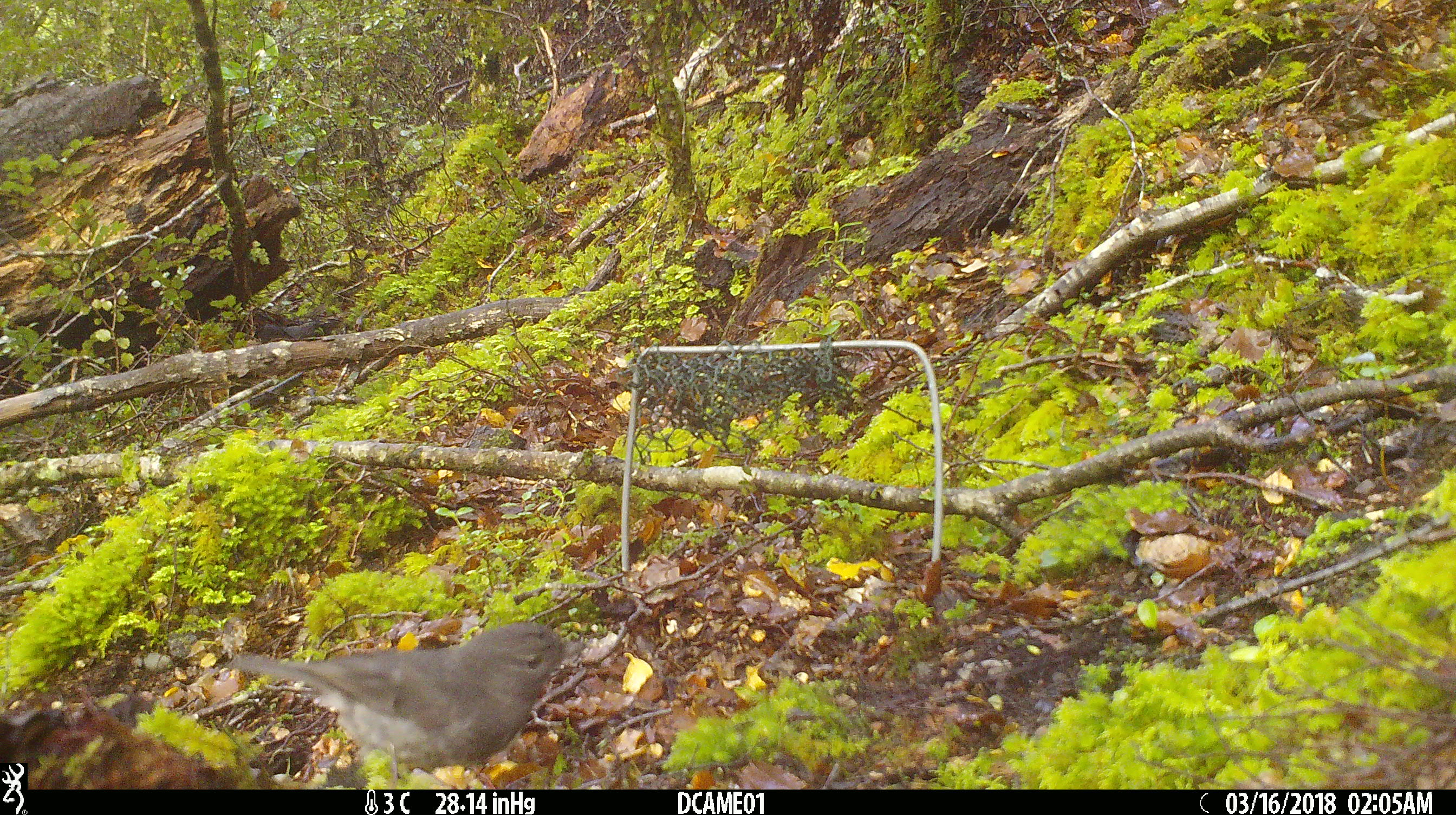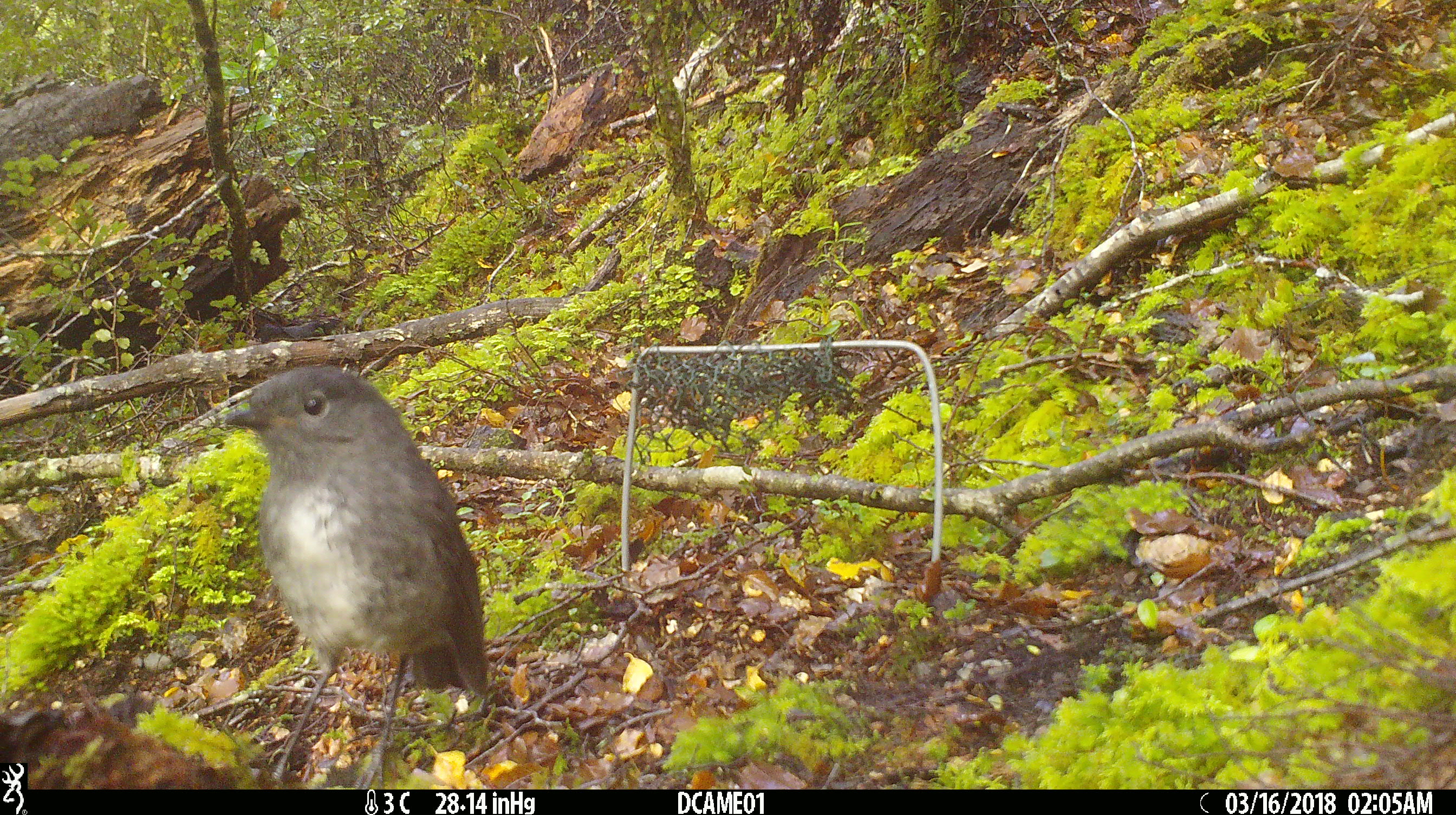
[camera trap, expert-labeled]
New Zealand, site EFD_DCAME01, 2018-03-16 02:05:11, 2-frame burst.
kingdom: Animalia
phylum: Chordata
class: Aves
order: Passeriformes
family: Petroicidae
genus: Petroica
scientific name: Petroica australis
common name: new zealand robin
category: robin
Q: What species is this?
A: Robin (new zealand robin) (Petroica australis).